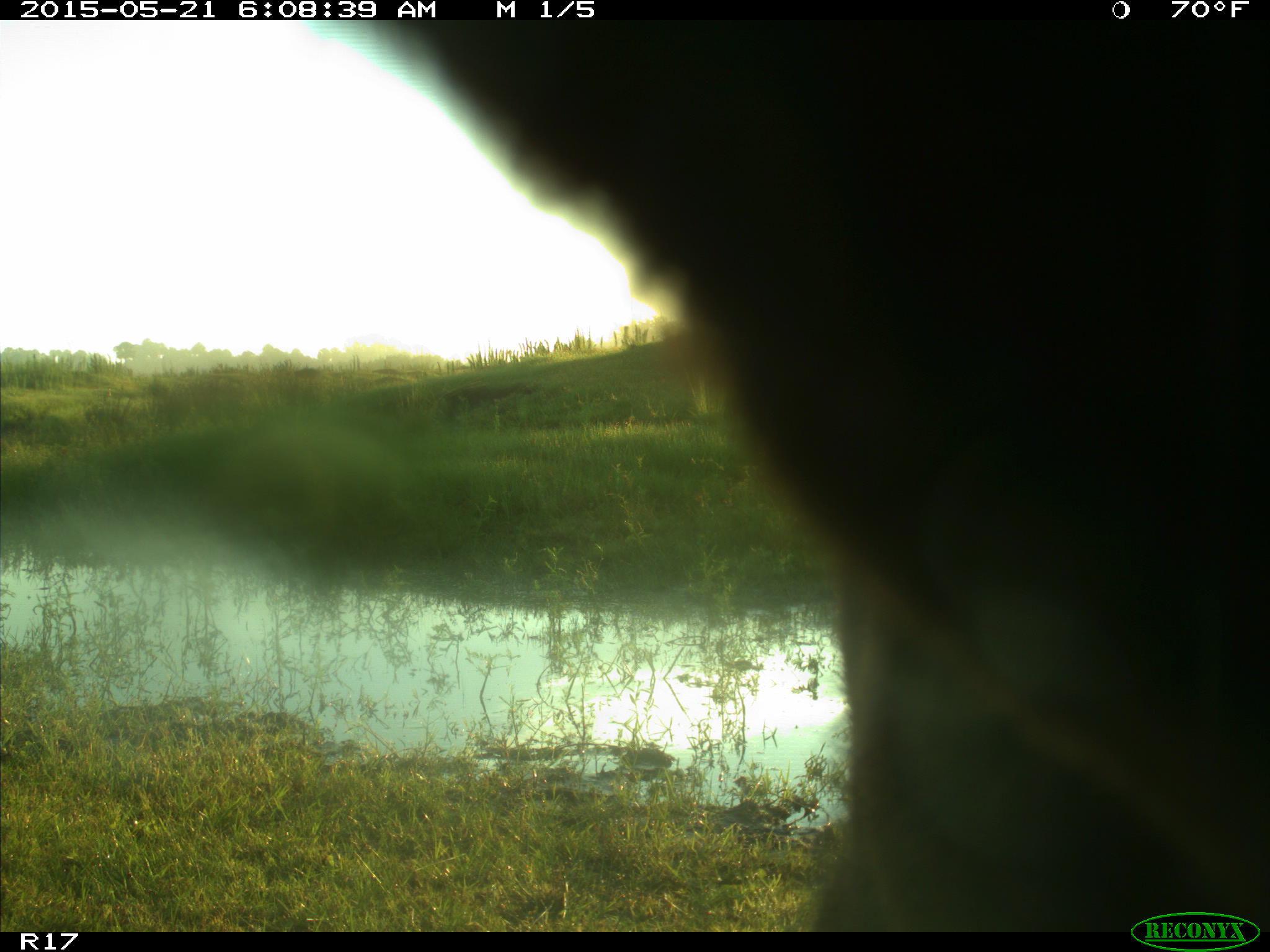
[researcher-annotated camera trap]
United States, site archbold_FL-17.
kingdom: Animalia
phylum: Chordata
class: Mammalia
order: Artiodactyla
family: Bovidae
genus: Bos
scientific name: Bos taurus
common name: domestic cow